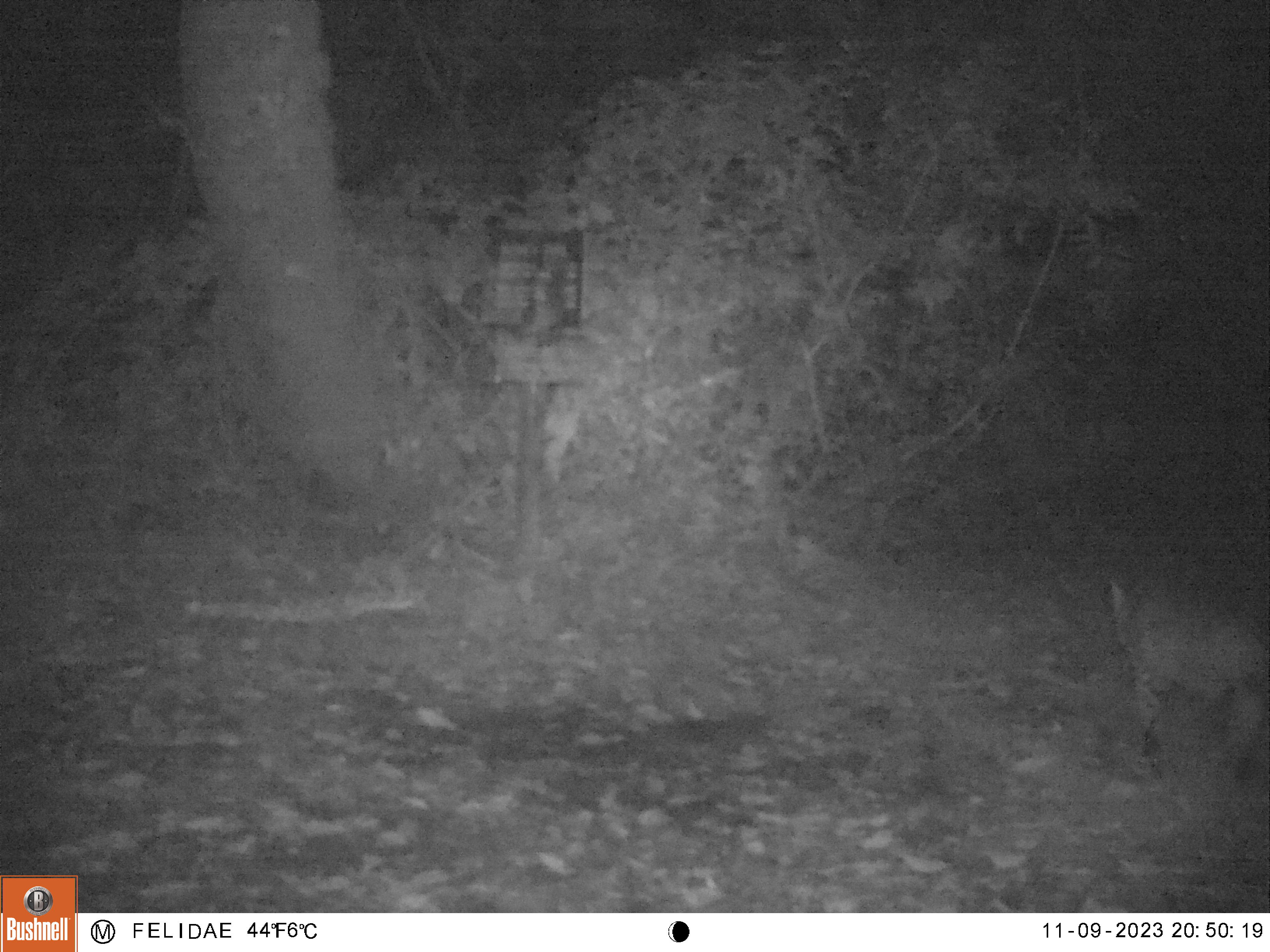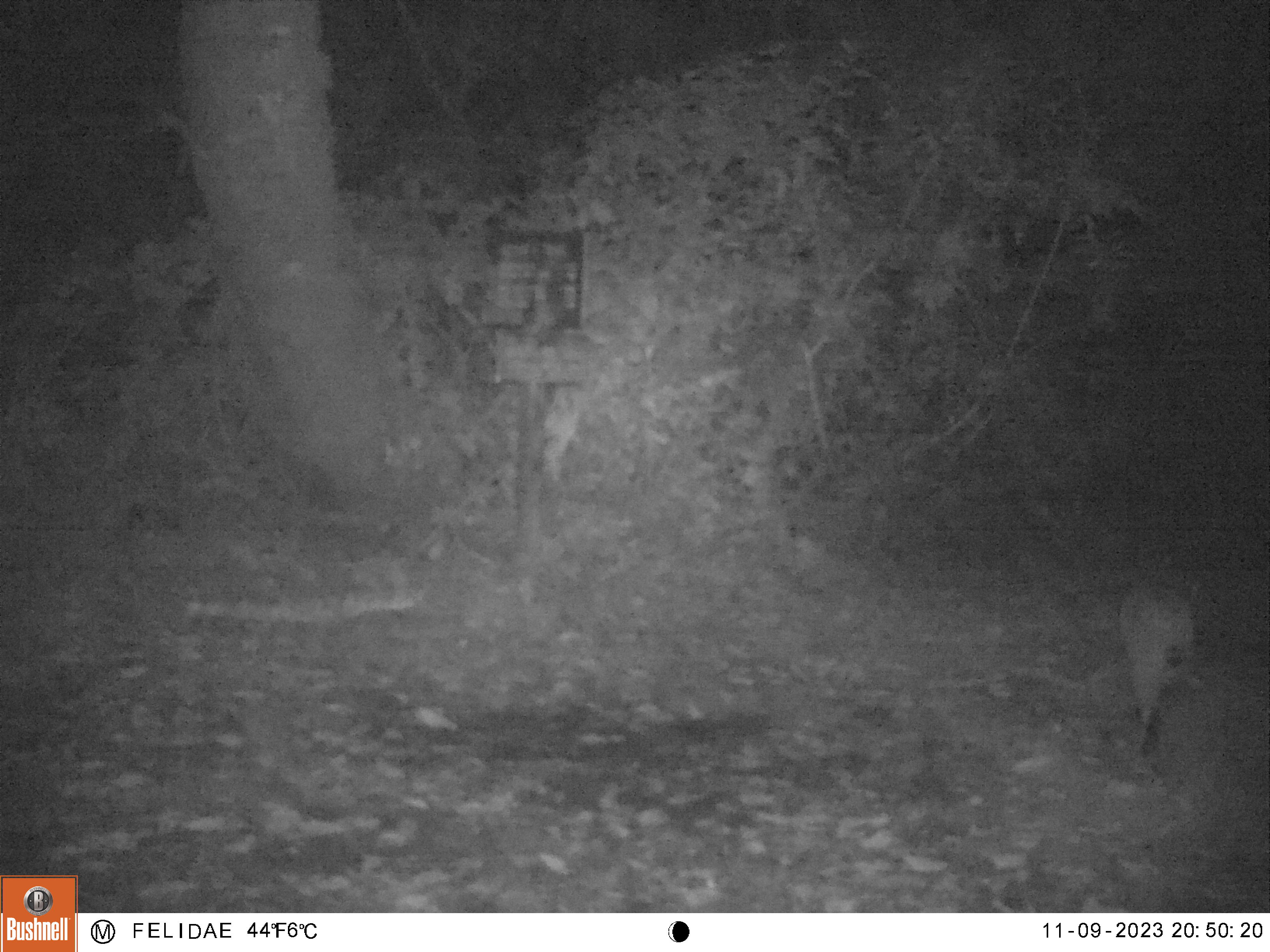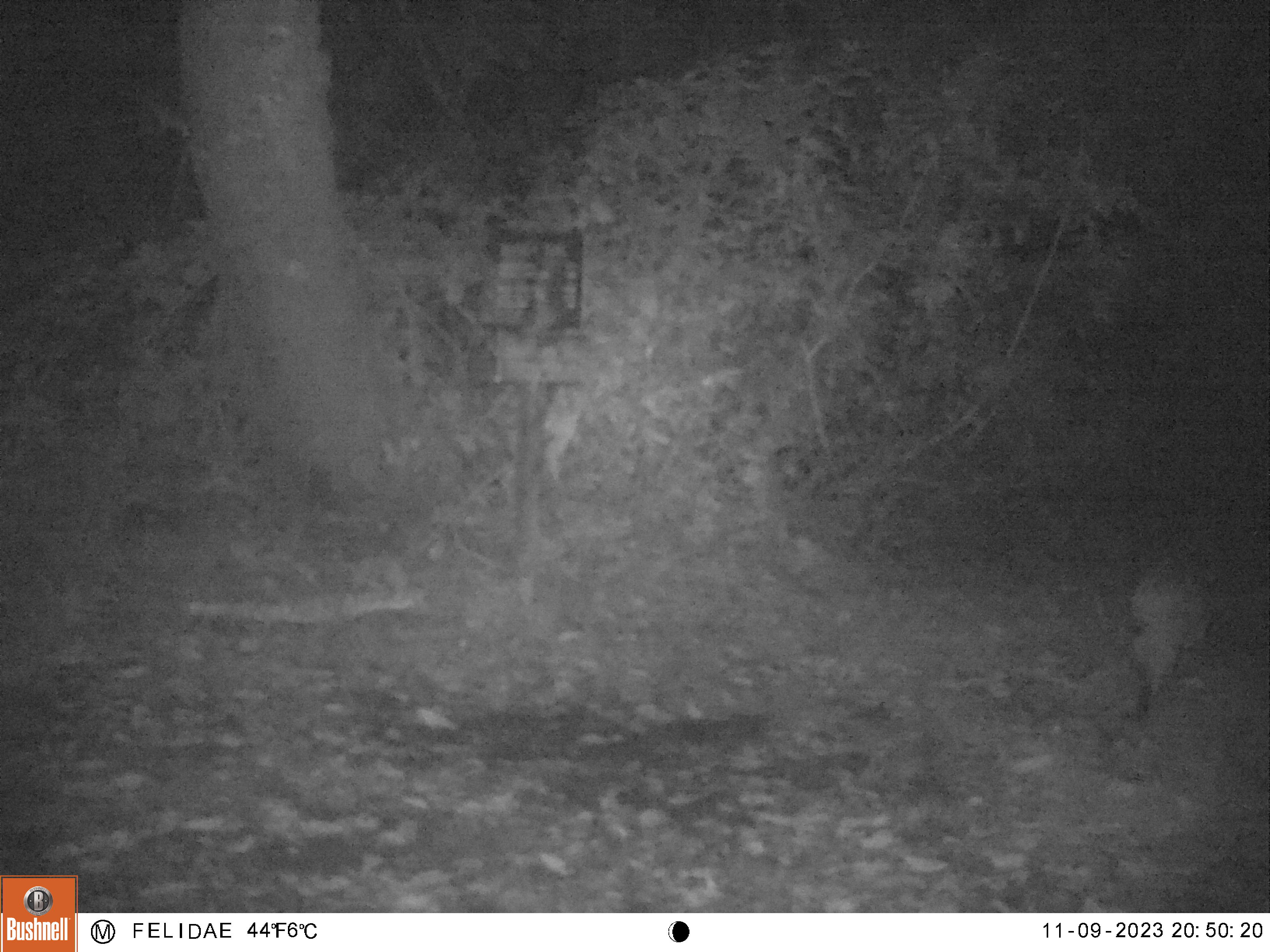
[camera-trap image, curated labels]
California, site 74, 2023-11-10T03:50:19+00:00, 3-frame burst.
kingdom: Animalia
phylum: Chordata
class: Mammalia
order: Carnivora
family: Felidae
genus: Lynx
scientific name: Lynx rufus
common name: bobcat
Bobcat (Lynx rufus).